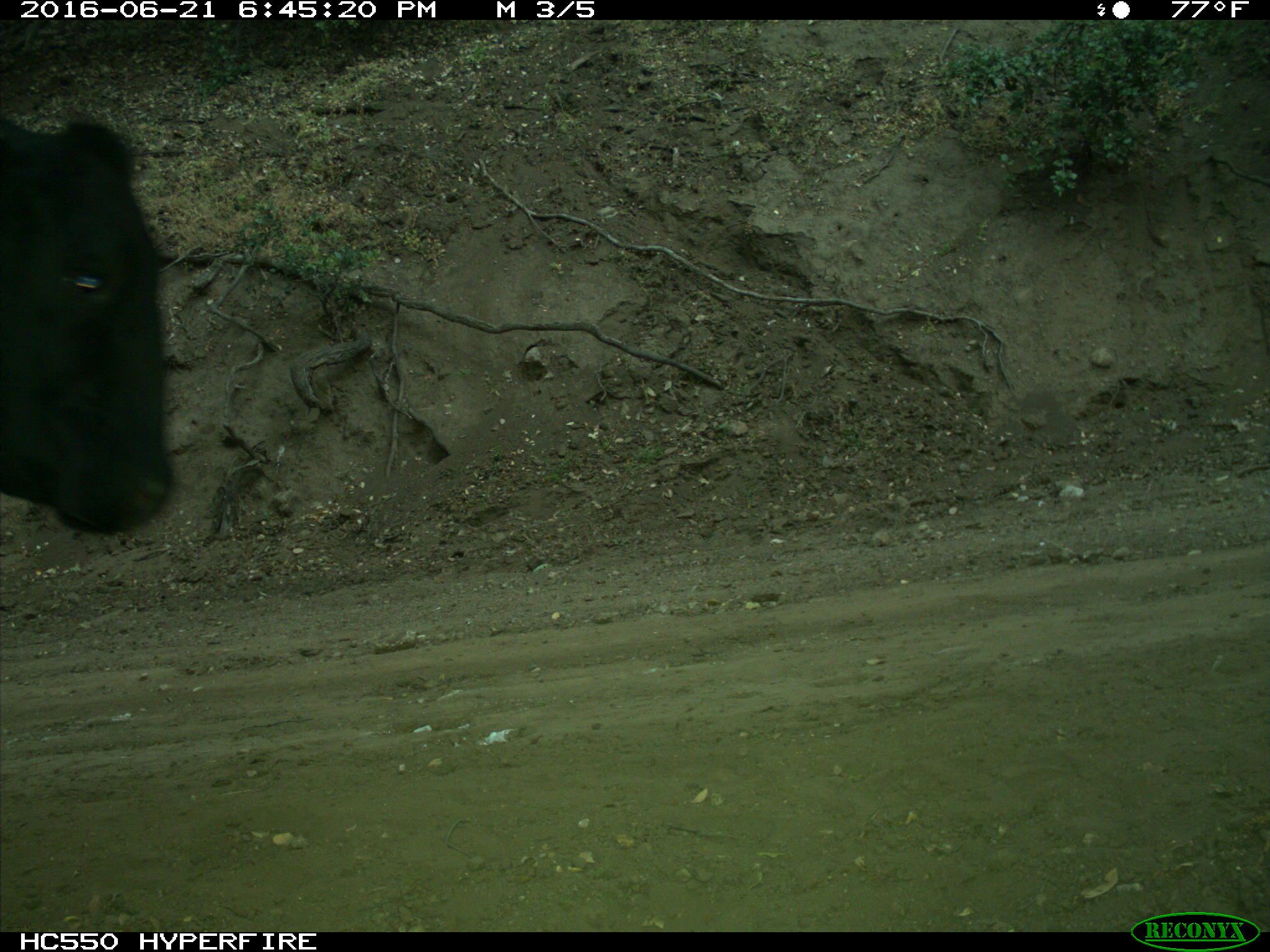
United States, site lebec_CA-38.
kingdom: Animalia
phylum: Chordata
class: Mammalia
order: Artiodactyla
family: Bovidae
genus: Bos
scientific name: Bos taurus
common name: domestic cow